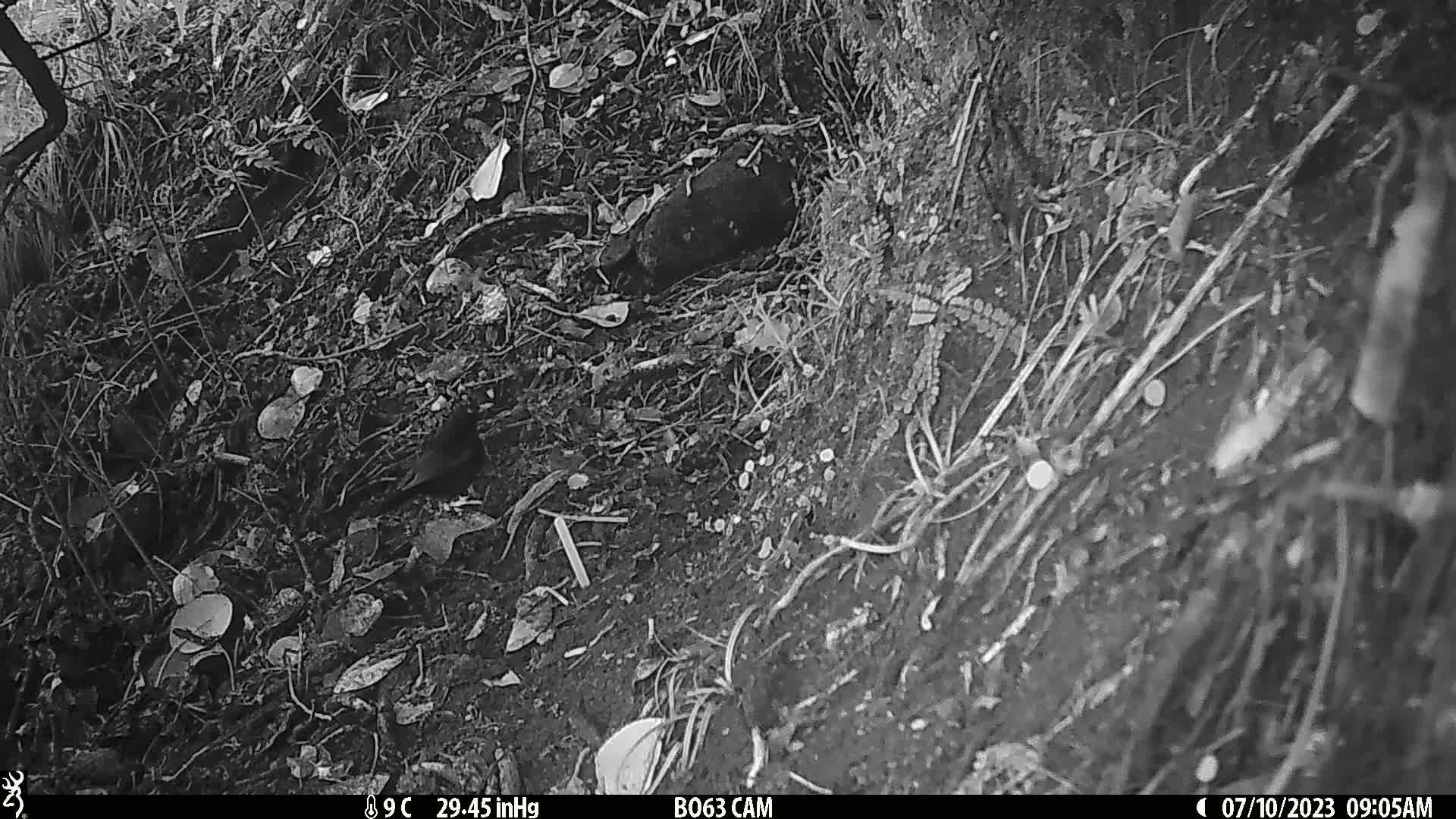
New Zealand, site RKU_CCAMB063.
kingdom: Animalia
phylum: Chordata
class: Aves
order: Passeriformes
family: Turdidae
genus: Turdus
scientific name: Turdus merula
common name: eurasian blackbird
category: blackbird